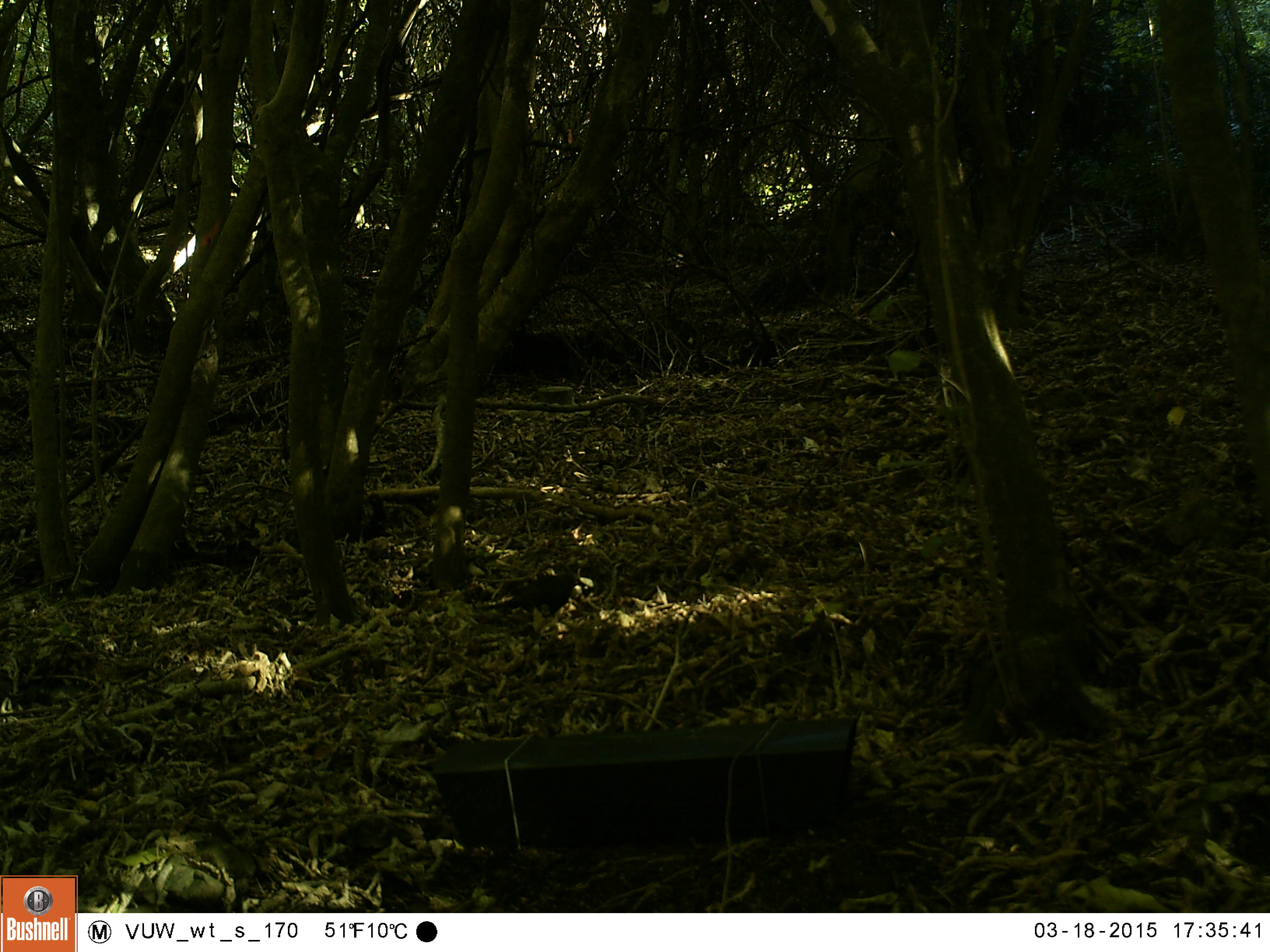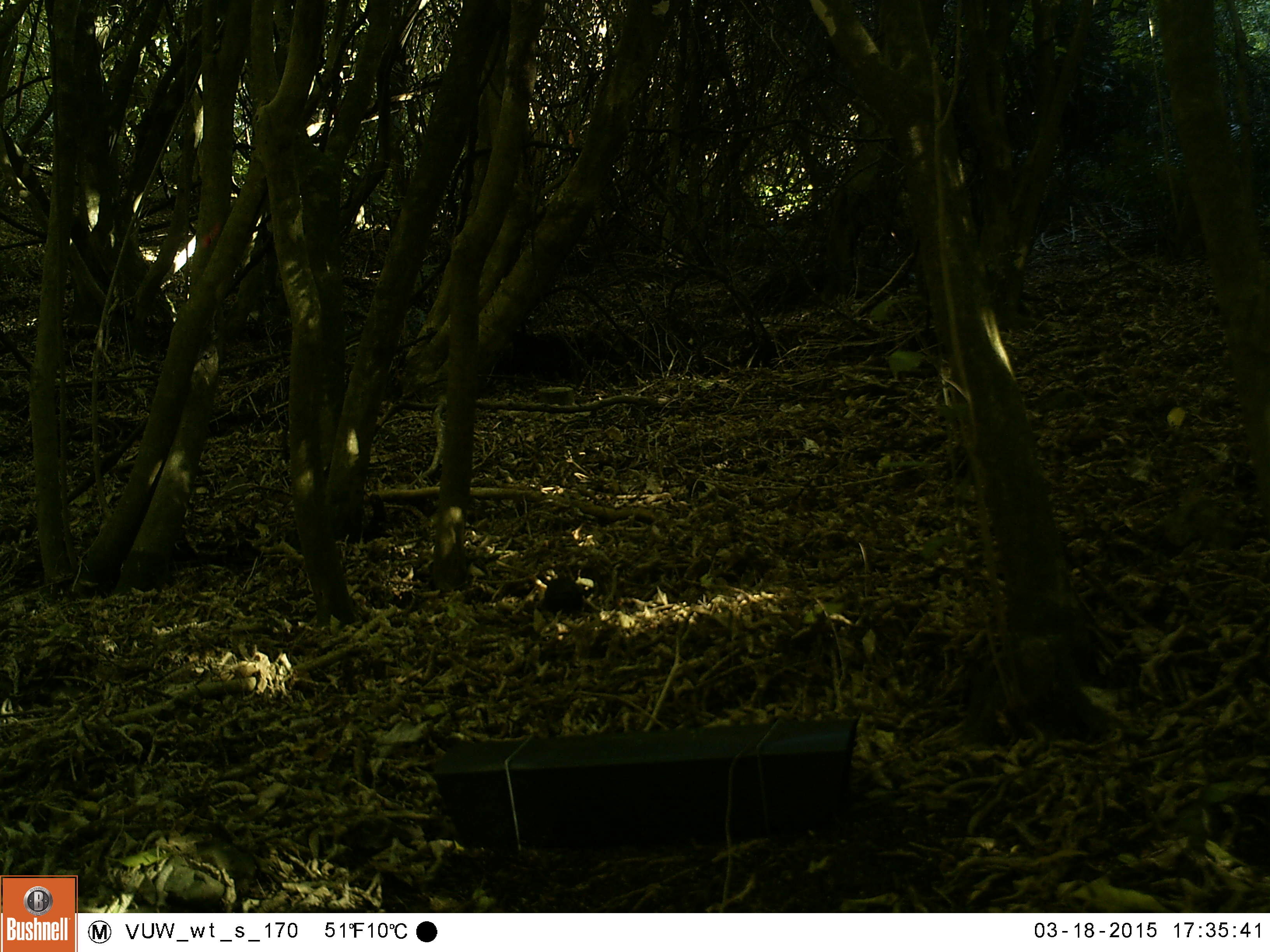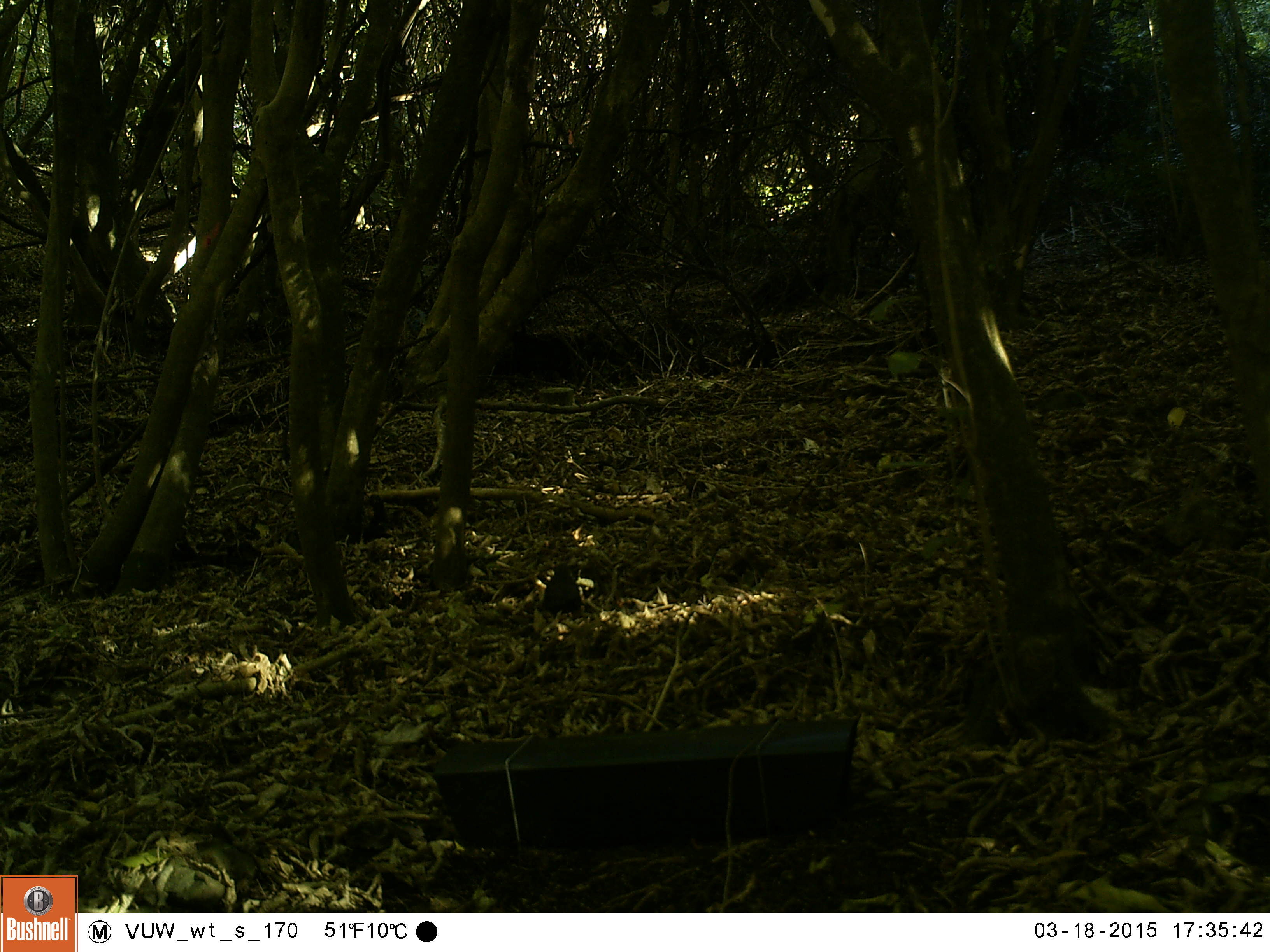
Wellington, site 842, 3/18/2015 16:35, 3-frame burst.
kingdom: Animalia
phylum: Chordata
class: Aves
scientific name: Aves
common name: bird